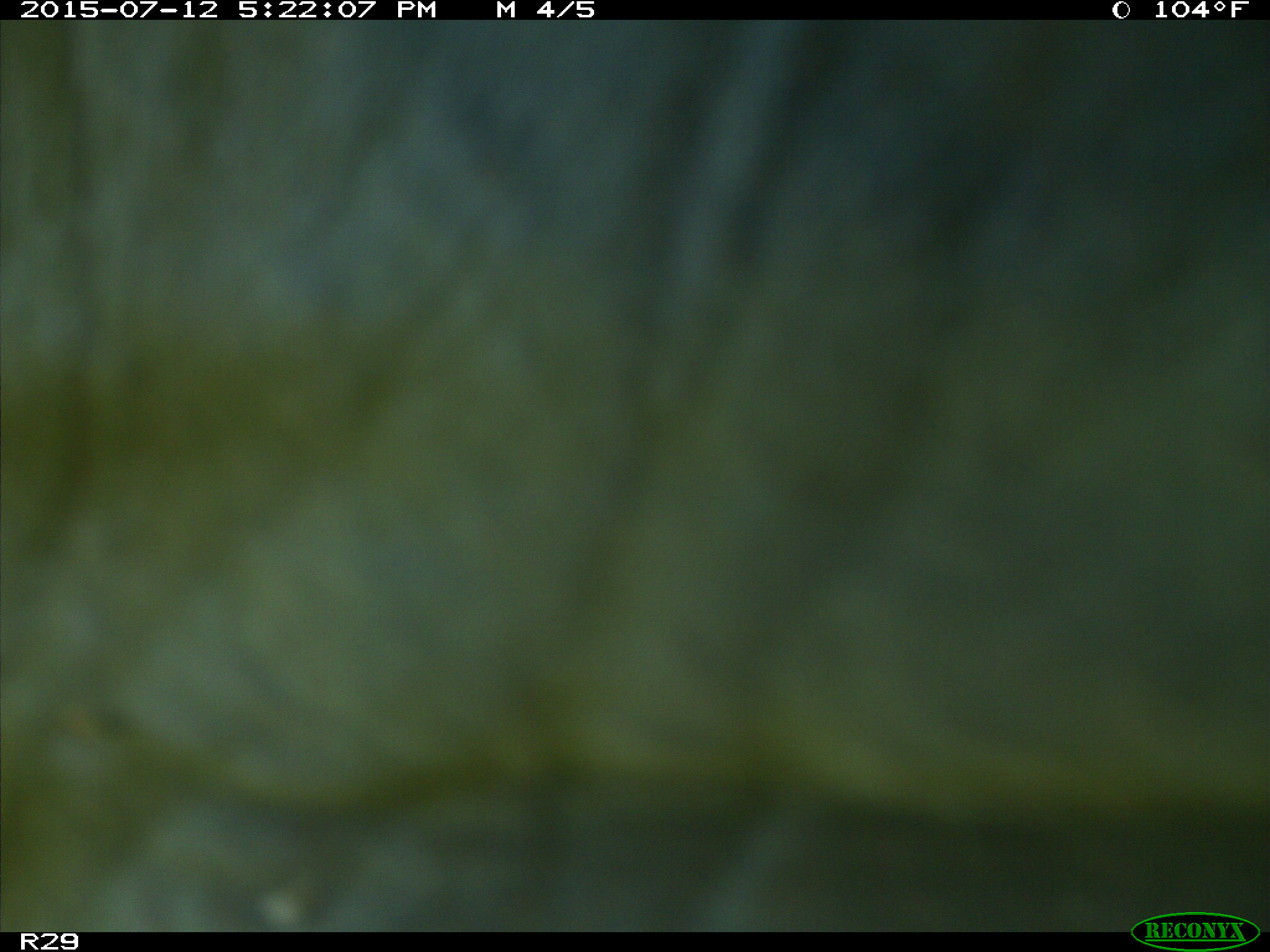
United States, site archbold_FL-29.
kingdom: Animalia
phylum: Chordata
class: Mammalia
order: Artiodactyla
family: Bovidae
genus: Bos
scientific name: Bos taurus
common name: domestic cow